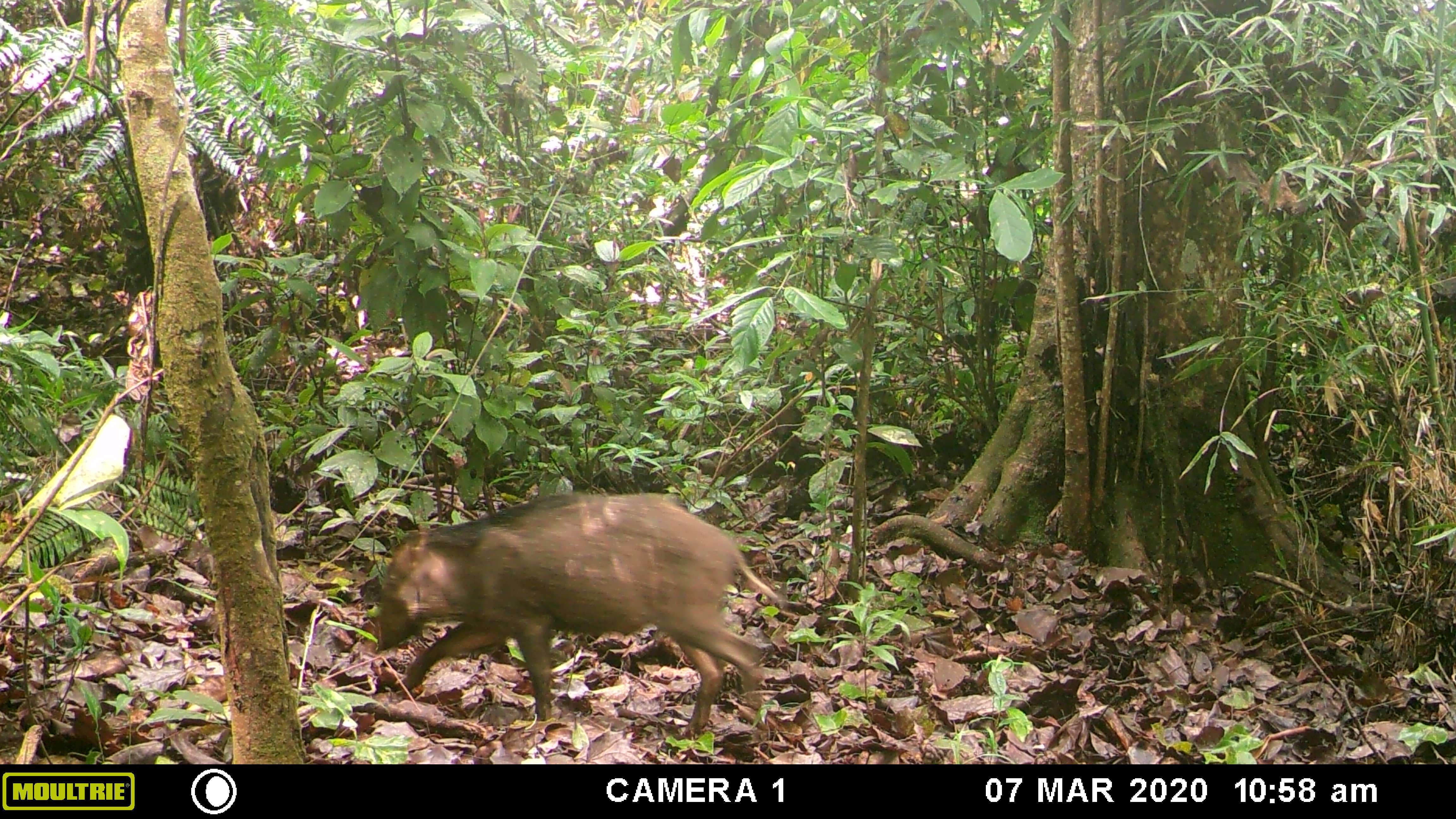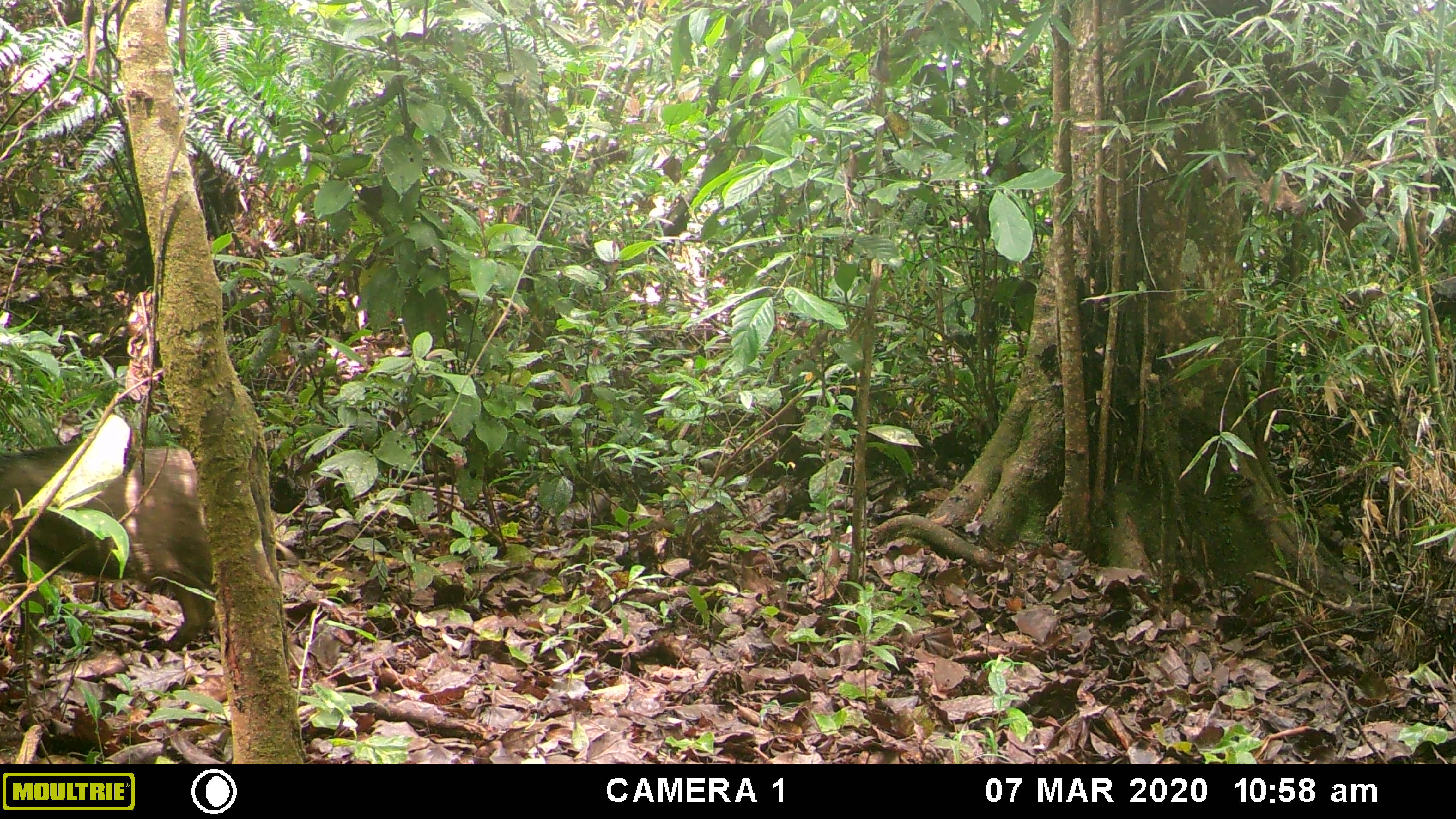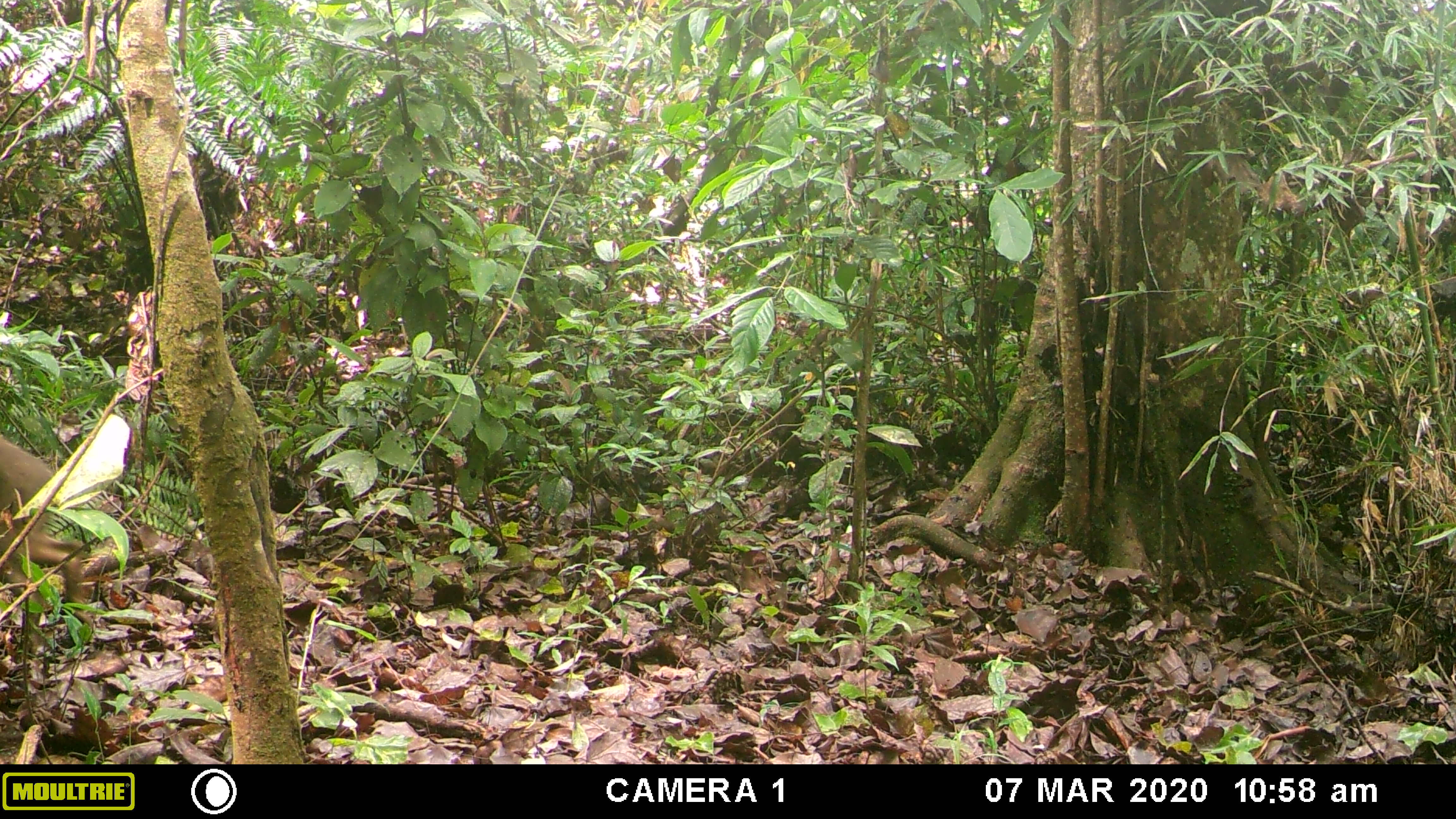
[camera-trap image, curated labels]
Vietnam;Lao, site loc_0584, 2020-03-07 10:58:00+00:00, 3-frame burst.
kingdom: Animalia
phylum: Chordata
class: Mammalia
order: Artiodactyla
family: Suidae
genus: Sus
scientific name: Sus scrofa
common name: eurasian wild pig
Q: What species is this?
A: Eurasian wild pig (Sus scrofa).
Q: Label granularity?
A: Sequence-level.